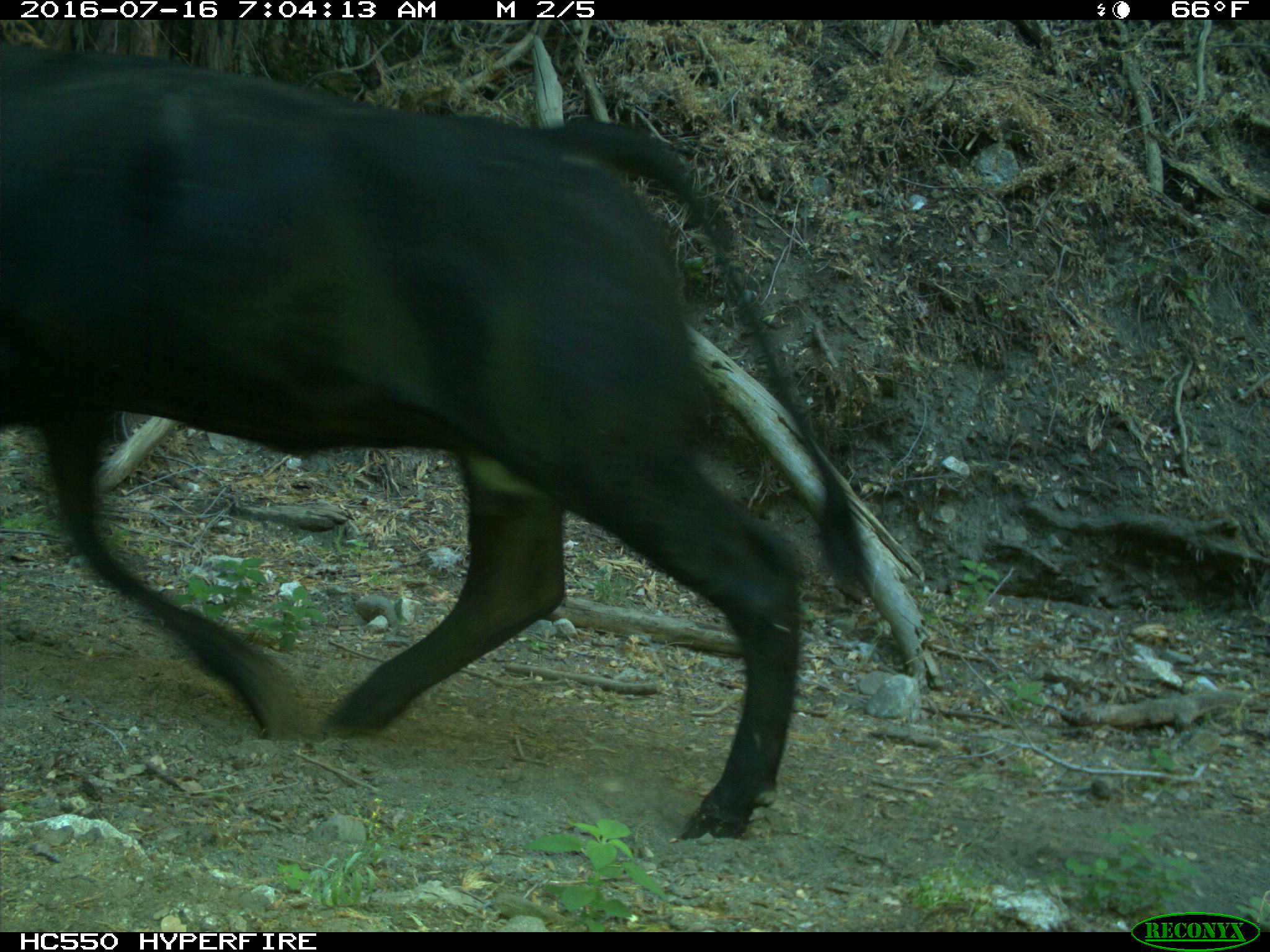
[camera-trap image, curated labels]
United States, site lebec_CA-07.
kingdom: Animalia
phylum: Chordata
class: Mammalia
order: Artiodactyla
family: Bovidae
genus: Bos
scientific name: Bos taurus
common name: domestic cow